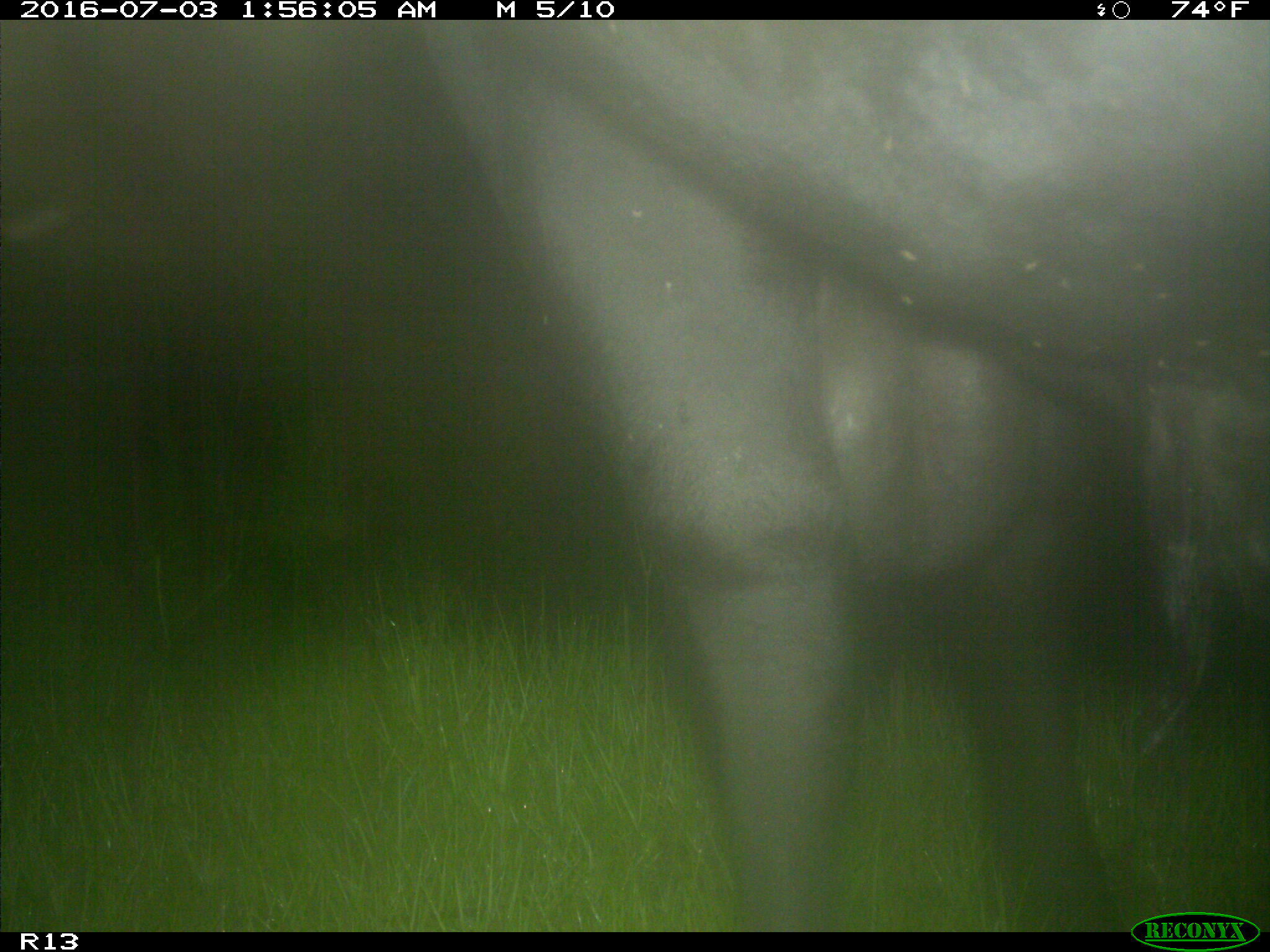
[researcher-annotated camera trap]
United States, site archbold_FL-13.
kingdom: Animalia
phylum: Chordata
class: Mammalia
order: Artiodactyla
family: Bovidae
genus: Bos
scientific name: Bos taurus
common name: domestic cow